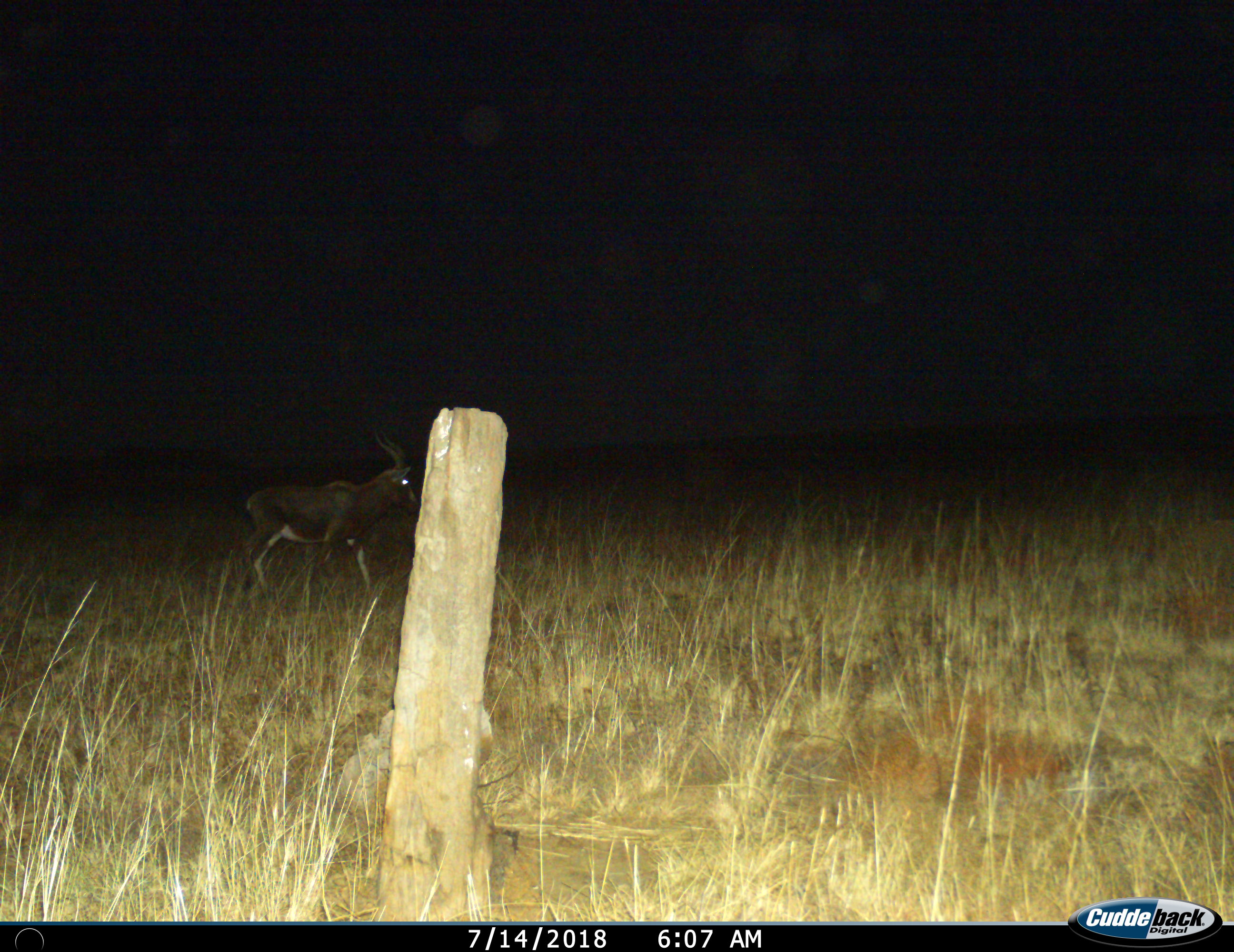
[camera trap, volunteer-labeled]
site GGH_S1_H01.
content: unidentified animal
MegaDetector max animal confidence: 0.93